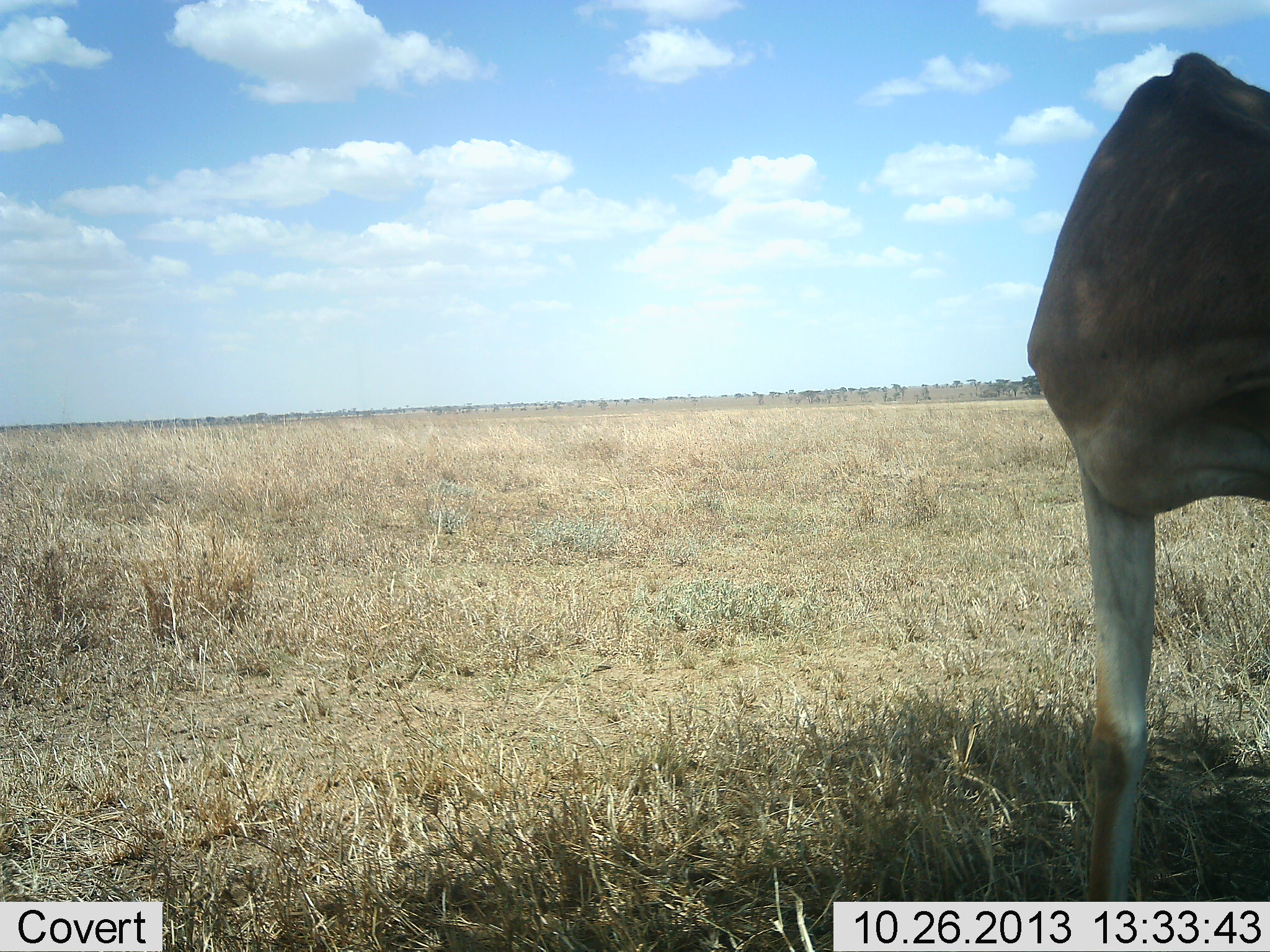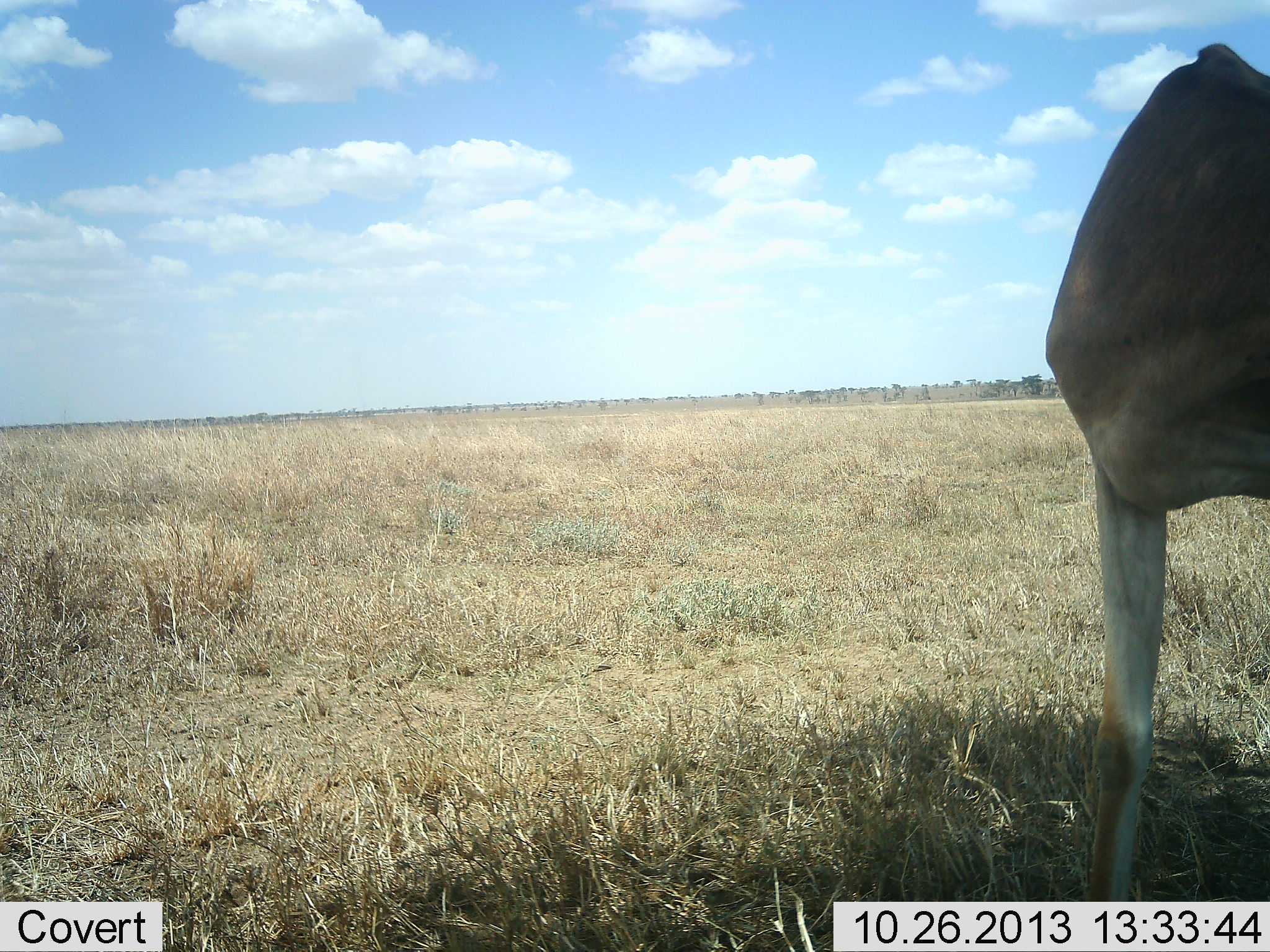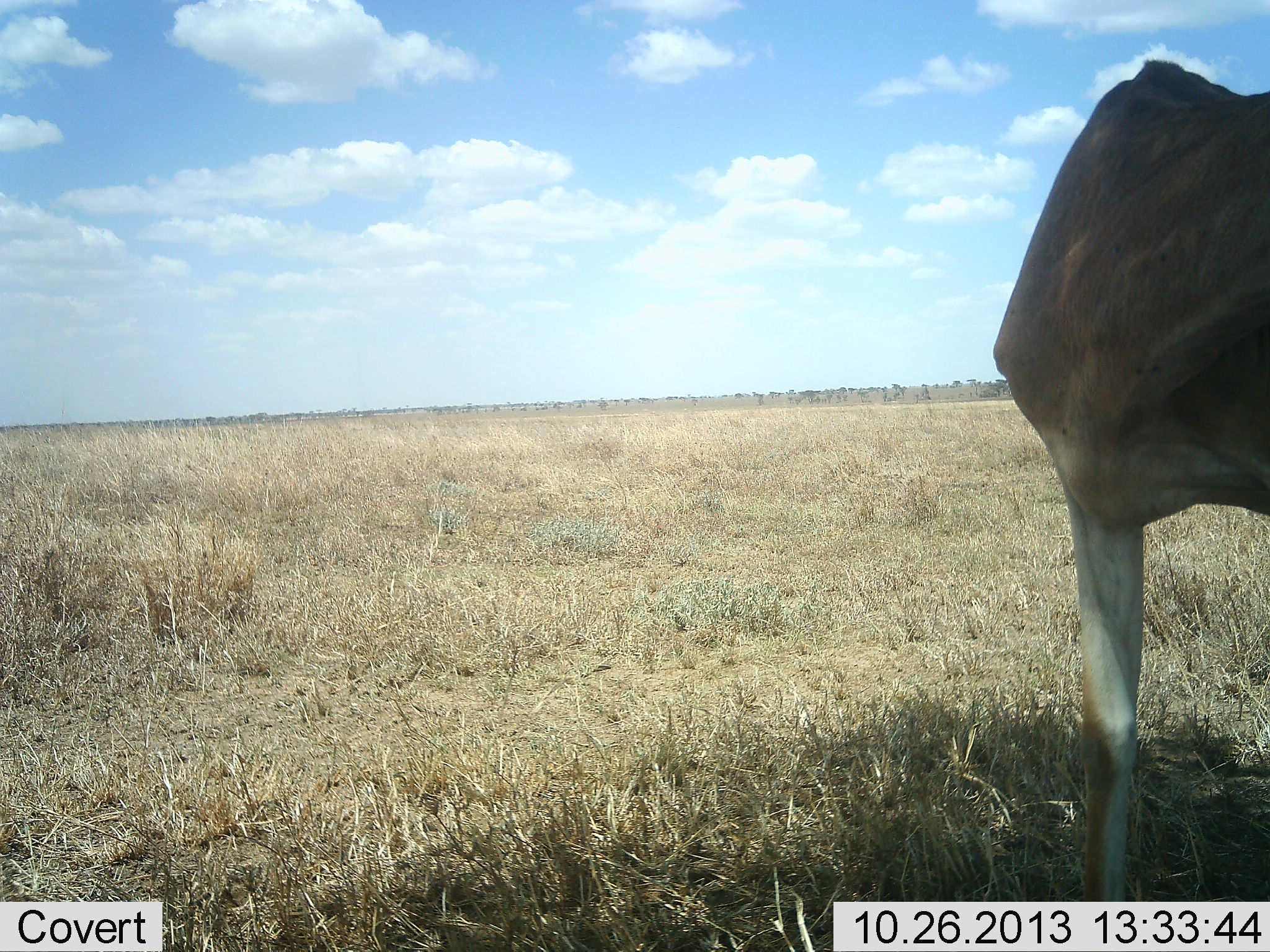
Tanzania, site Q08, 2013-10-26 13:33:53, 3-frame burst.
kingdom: Animalia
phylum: Chordata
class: Mammalia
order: Artiodactyla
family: Bovidae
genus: Nanger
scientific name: Nanger granti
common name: grant's gazelle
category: gazellegrants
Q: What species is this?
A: Gazellegrants (grant's gazelle) (Nanger granti).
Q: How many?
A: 1.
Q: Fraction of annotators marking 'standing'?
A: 86%.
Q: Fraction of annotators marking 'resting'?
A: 0%.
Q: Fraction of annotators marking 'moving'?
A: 14%.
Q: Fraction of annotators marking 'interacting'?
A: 0%.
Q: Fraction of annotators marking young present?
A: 0%.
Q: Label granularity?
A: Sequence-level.